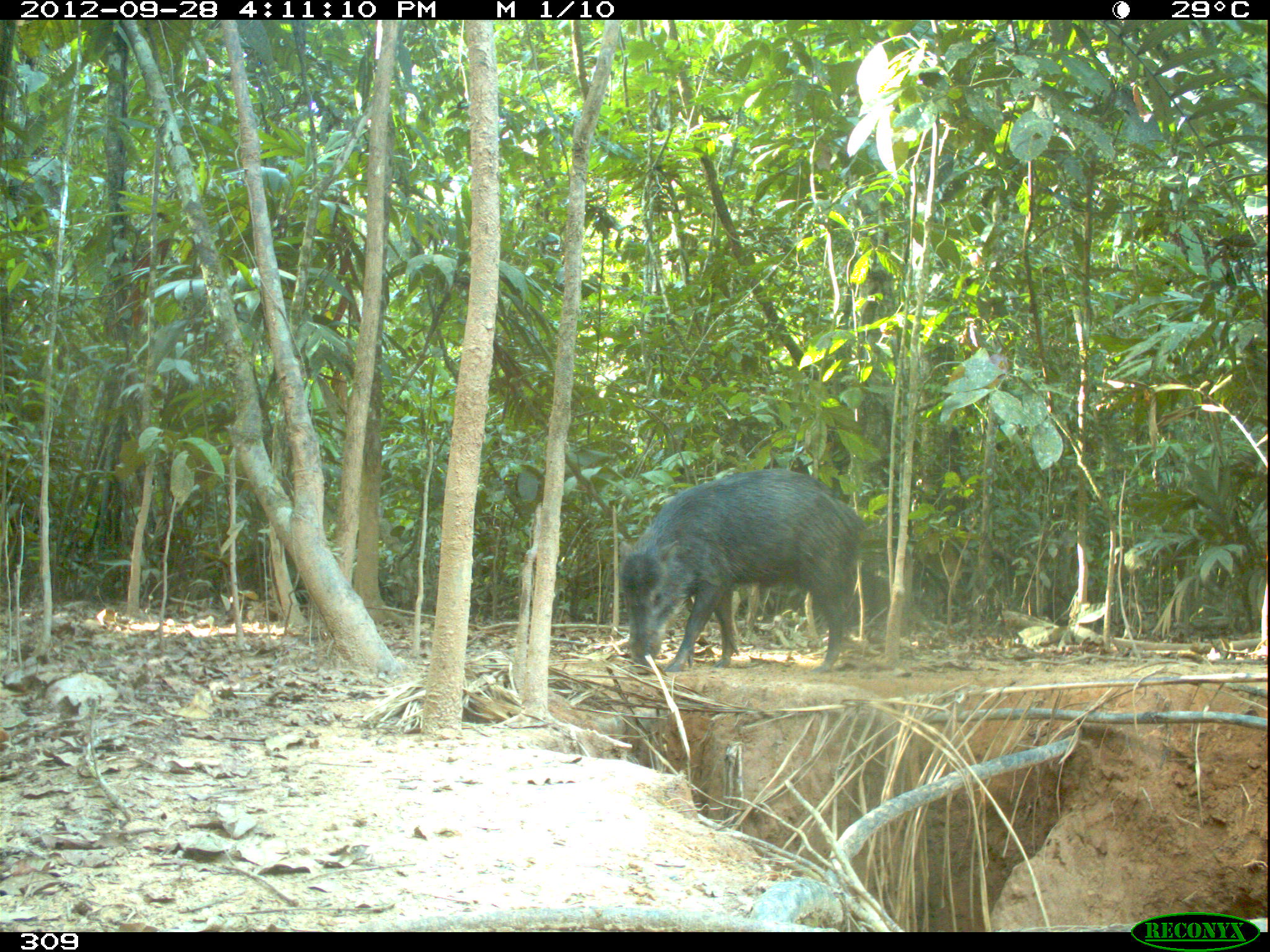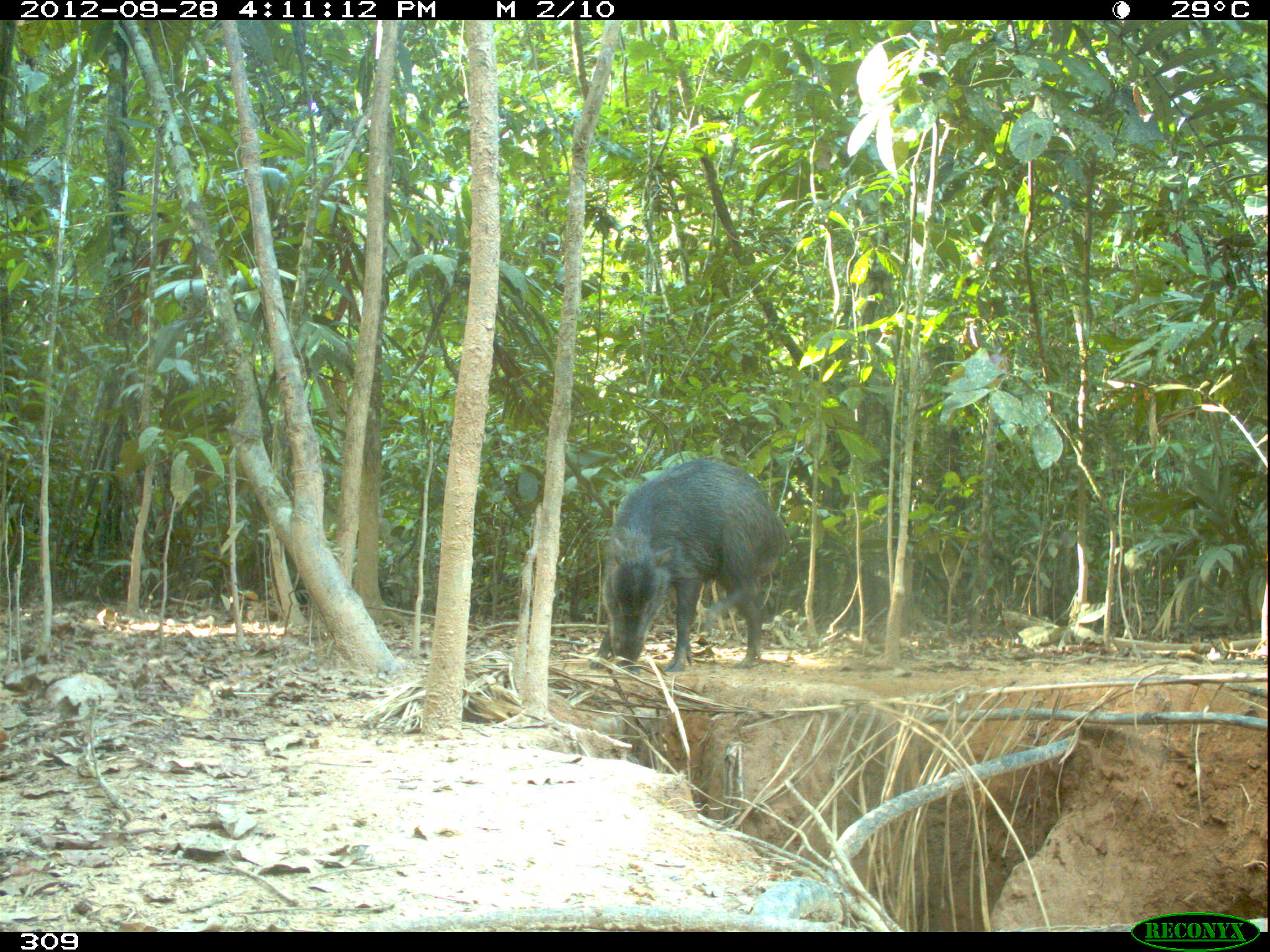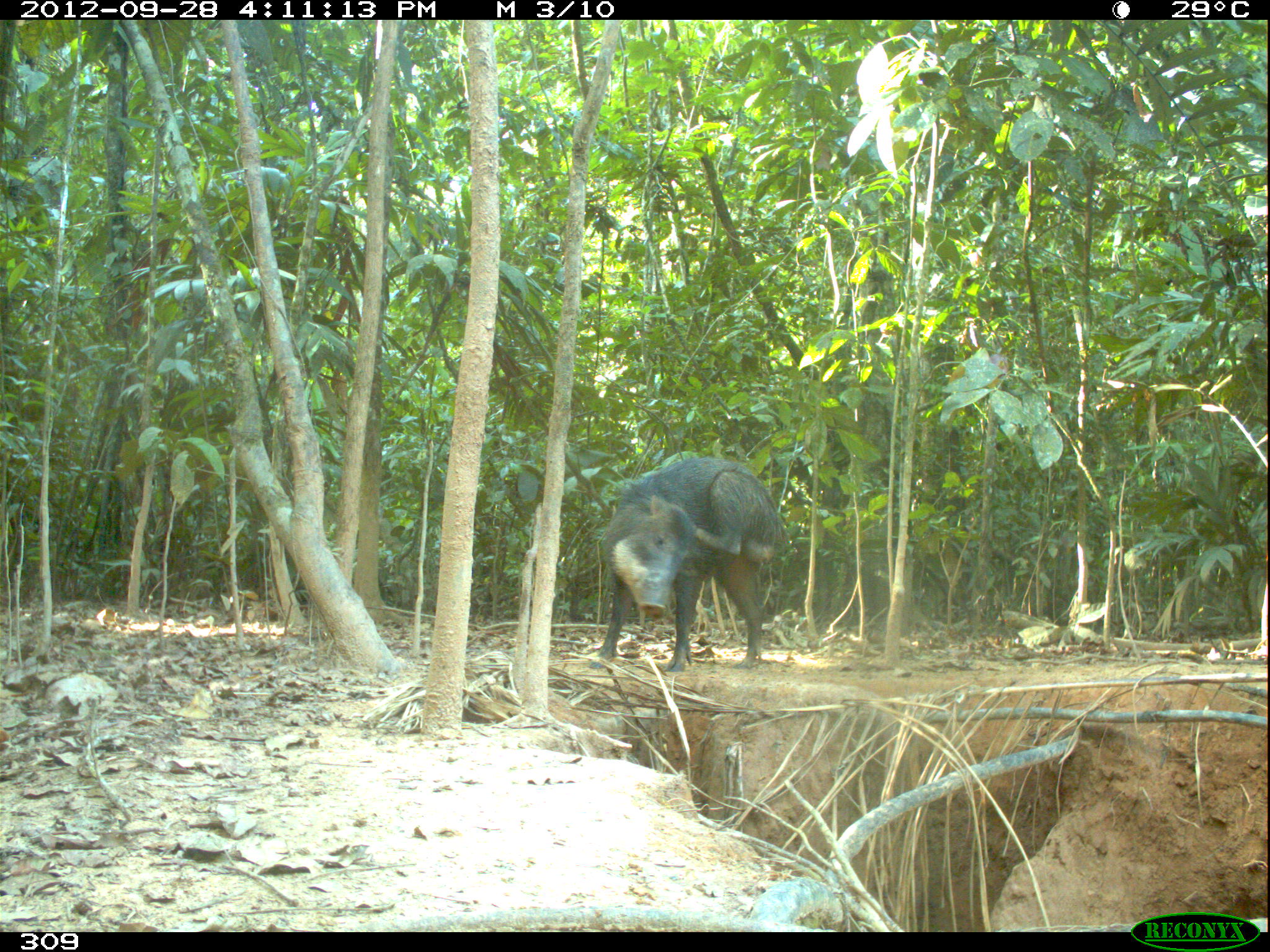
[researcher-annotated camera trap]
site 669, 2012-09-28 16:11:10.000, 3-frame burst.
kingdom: Animalia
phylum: Chordata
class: Mammalia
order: Artiodactyla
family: Tayassuidae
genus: Tayassu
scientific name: Tayassu pecari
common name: white-lipped peccary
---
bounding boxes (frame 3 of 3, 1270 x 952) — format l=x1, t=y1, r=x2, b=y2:
tayassu pecari: l=589, t=457, r=785, b=671